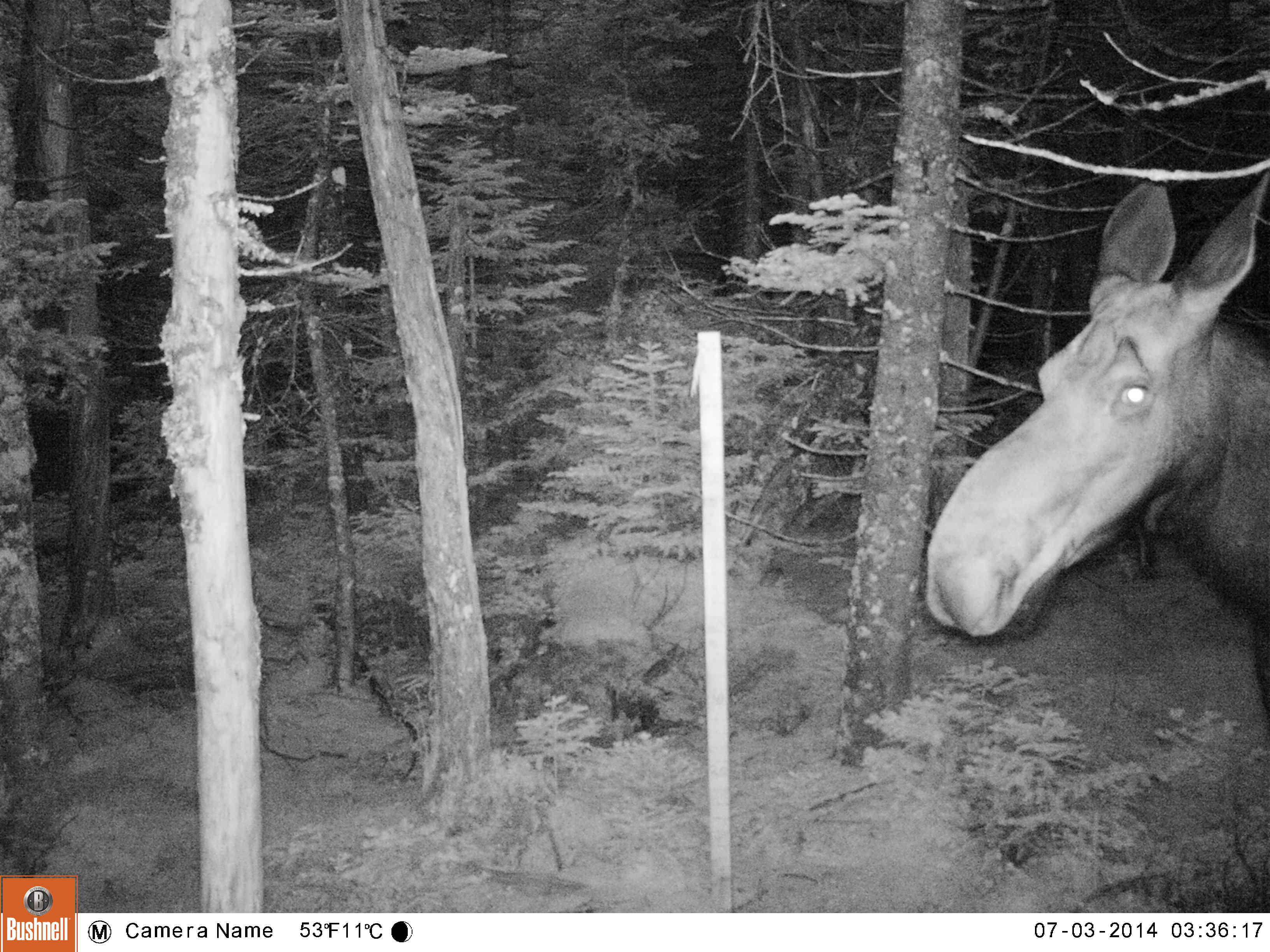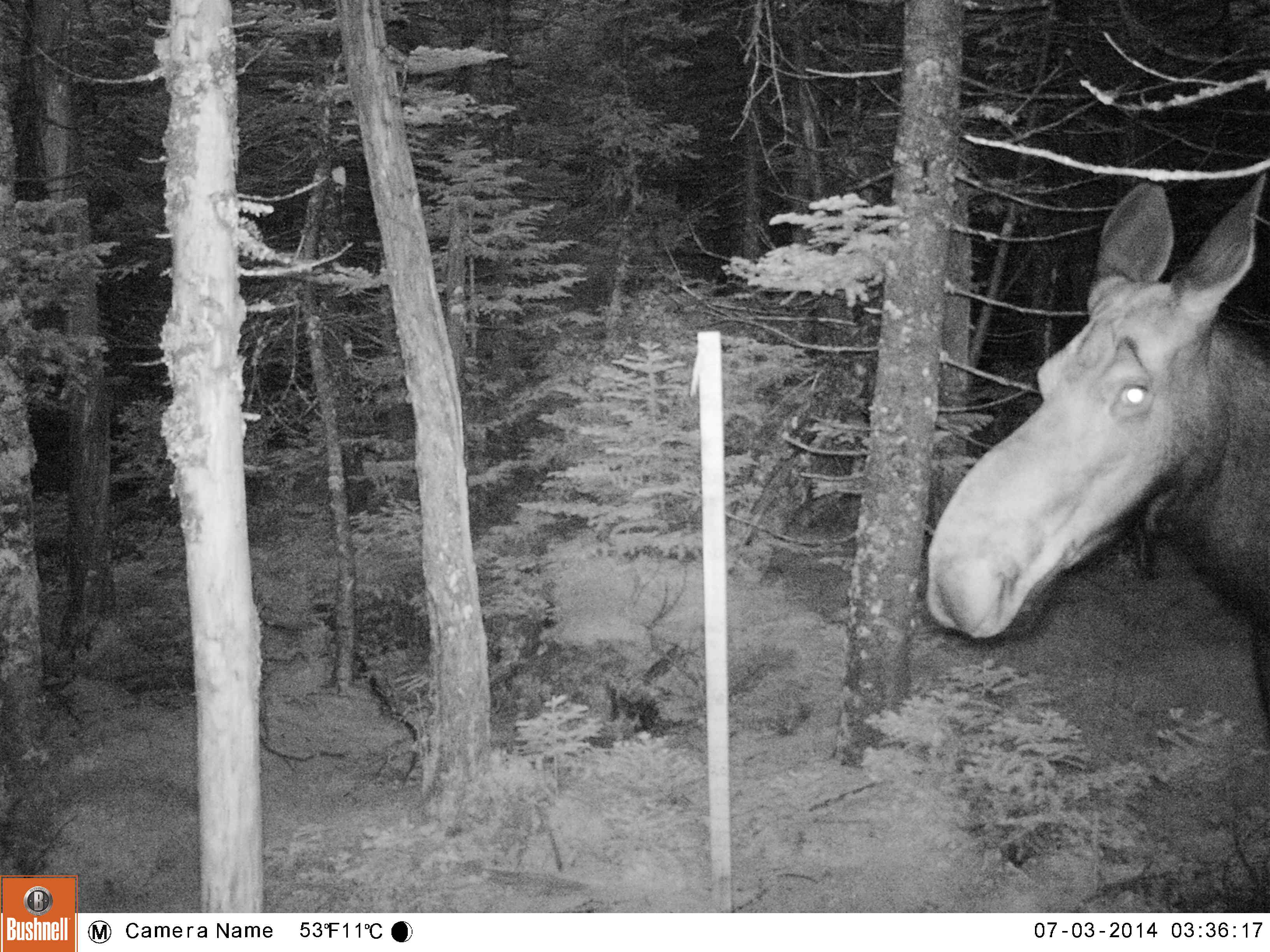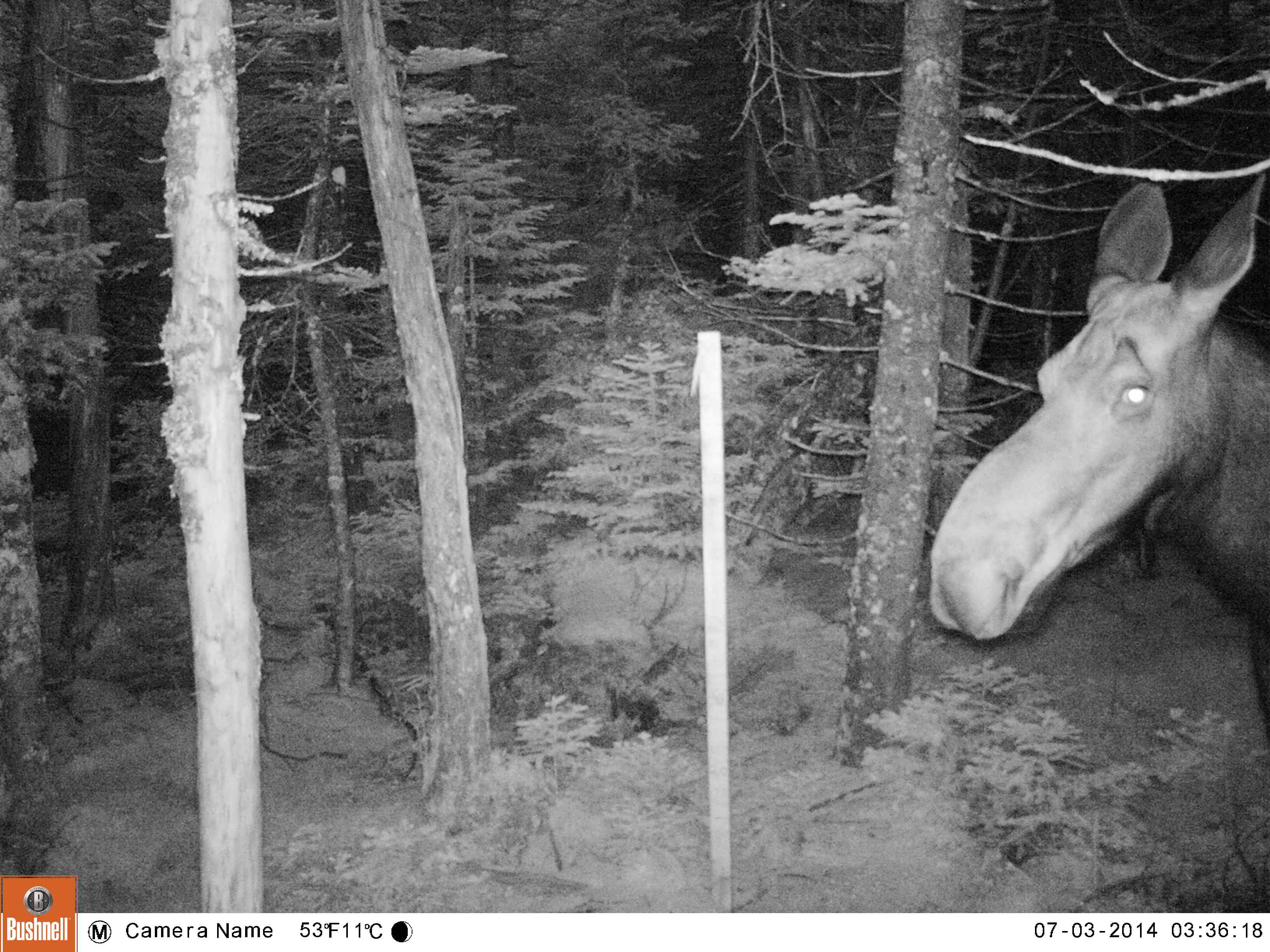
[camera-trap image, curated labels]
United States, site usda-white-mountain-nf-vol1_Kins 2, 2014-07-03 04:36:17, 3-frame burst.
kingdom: Animalia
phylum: Chordata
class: Mammalia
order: Artiodactyla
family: Cervidae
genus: Alces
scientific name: Alces alces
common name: moose